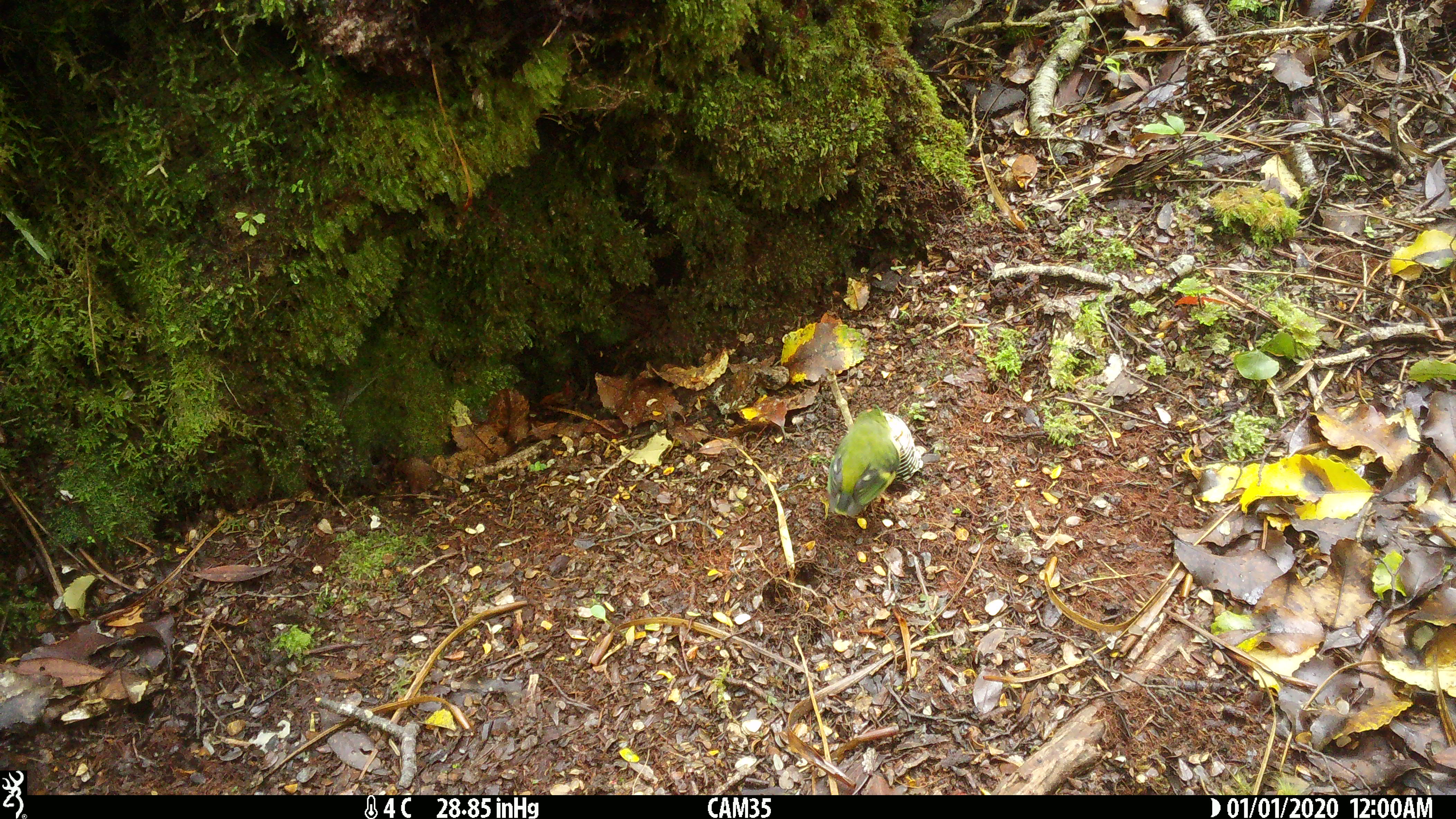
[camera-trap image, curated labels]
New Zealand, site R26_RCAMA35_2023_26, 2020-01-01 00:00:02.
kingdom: Animalia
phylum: Chordata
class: Aves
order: Passeriformes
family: Acanthisittidae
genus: Acanthisitta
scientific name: Acanthisitta chloris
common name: rifleman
Rifleman (Acanthisitta chloris).